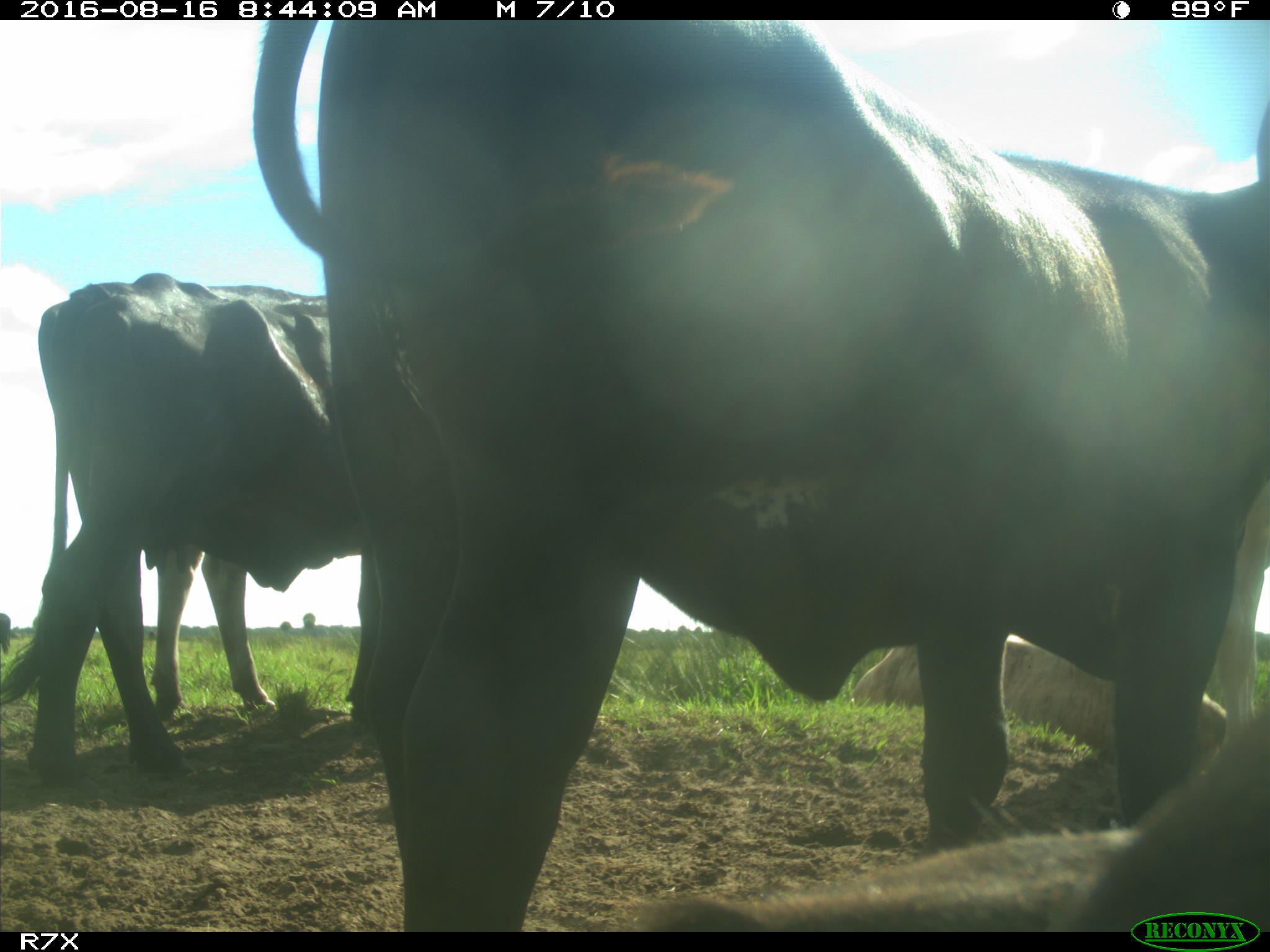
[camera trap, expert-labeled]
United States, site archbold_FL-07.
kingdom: Animalia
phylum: Chordata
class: Mammalia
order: Artiodactyla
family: Bovidae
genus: Bos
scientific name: Bos taurus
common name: domestic cow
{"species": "Bos taurus (domestic cow)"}